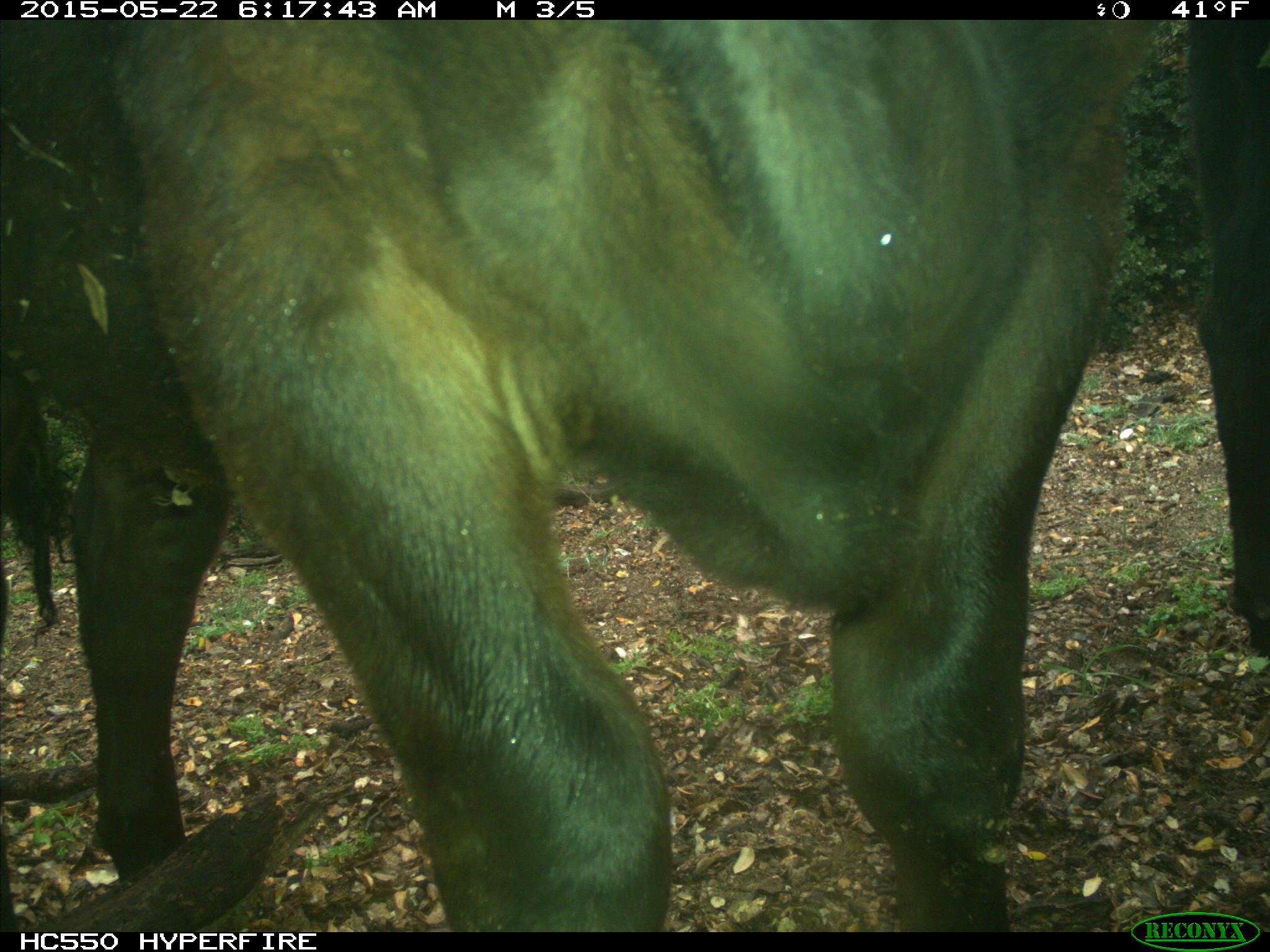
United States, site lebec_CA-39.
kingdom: Animalia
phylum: Chordata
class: Mammalia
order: Artiodactyla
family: Bovidae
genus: Bos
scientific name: Bos taurus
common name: domestic cow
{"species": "Bos taurus (domestic cow)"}